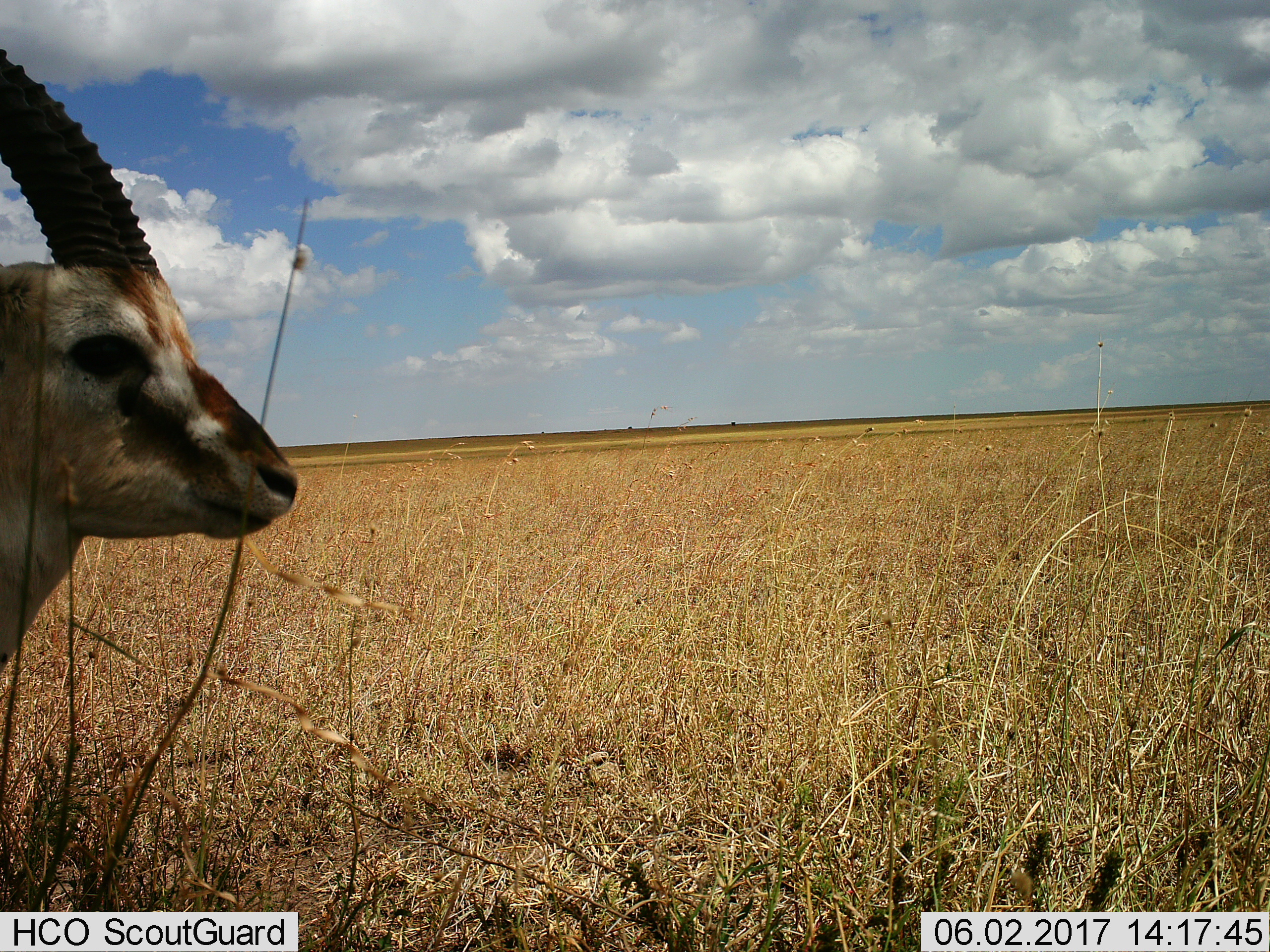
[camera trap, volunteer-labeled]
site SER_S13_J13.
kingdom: Animalia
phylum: Chordata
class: Mammalia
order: Artiodactyla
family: Bovidae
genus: Eudorcas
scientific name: Eudorcas thomsonii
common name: thomson's gazelle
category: gazellethomsons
Gazellethomsons (thomson's gazelle) (Eudorcas thomsonii), count 1. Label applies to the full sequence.